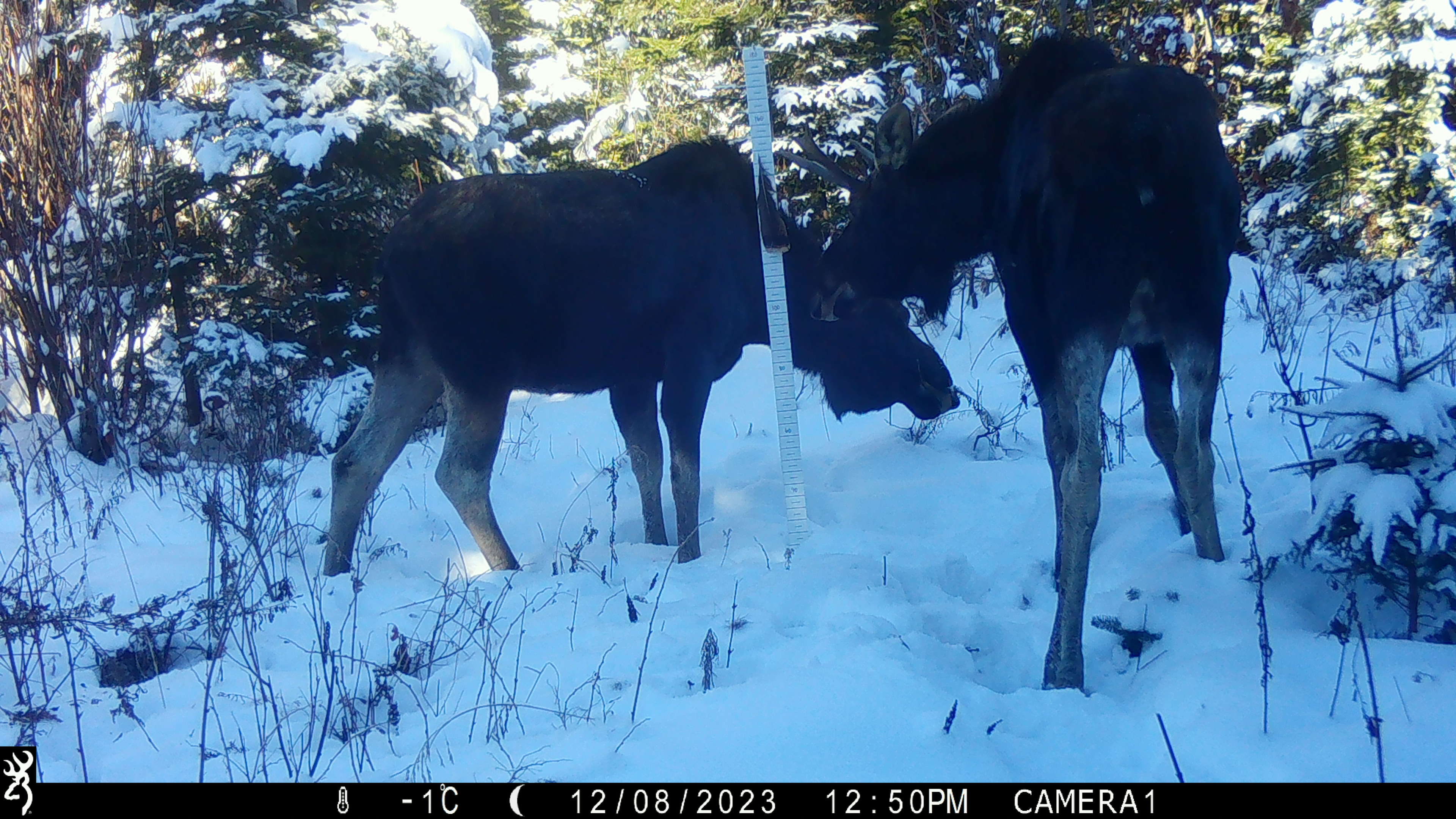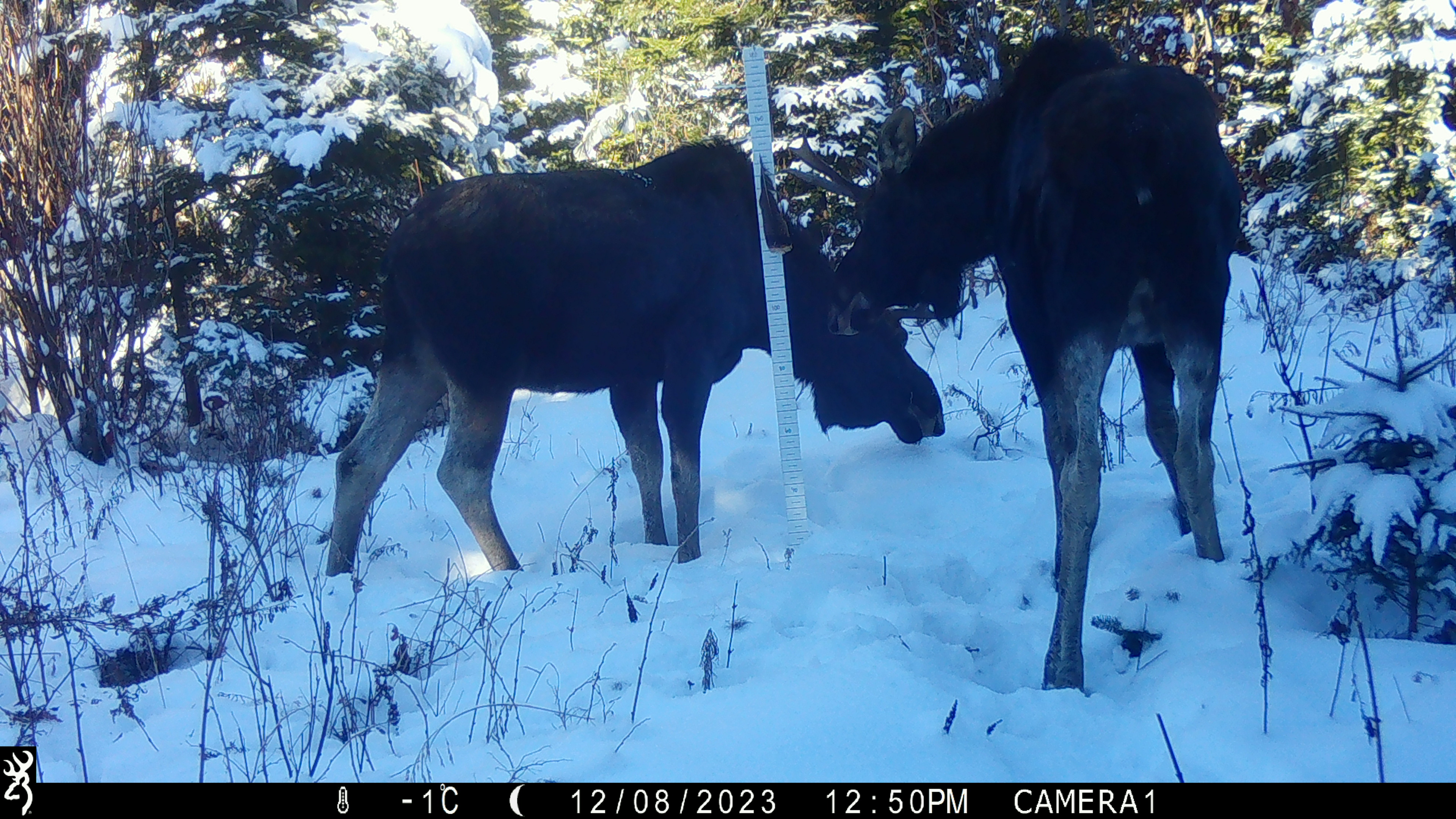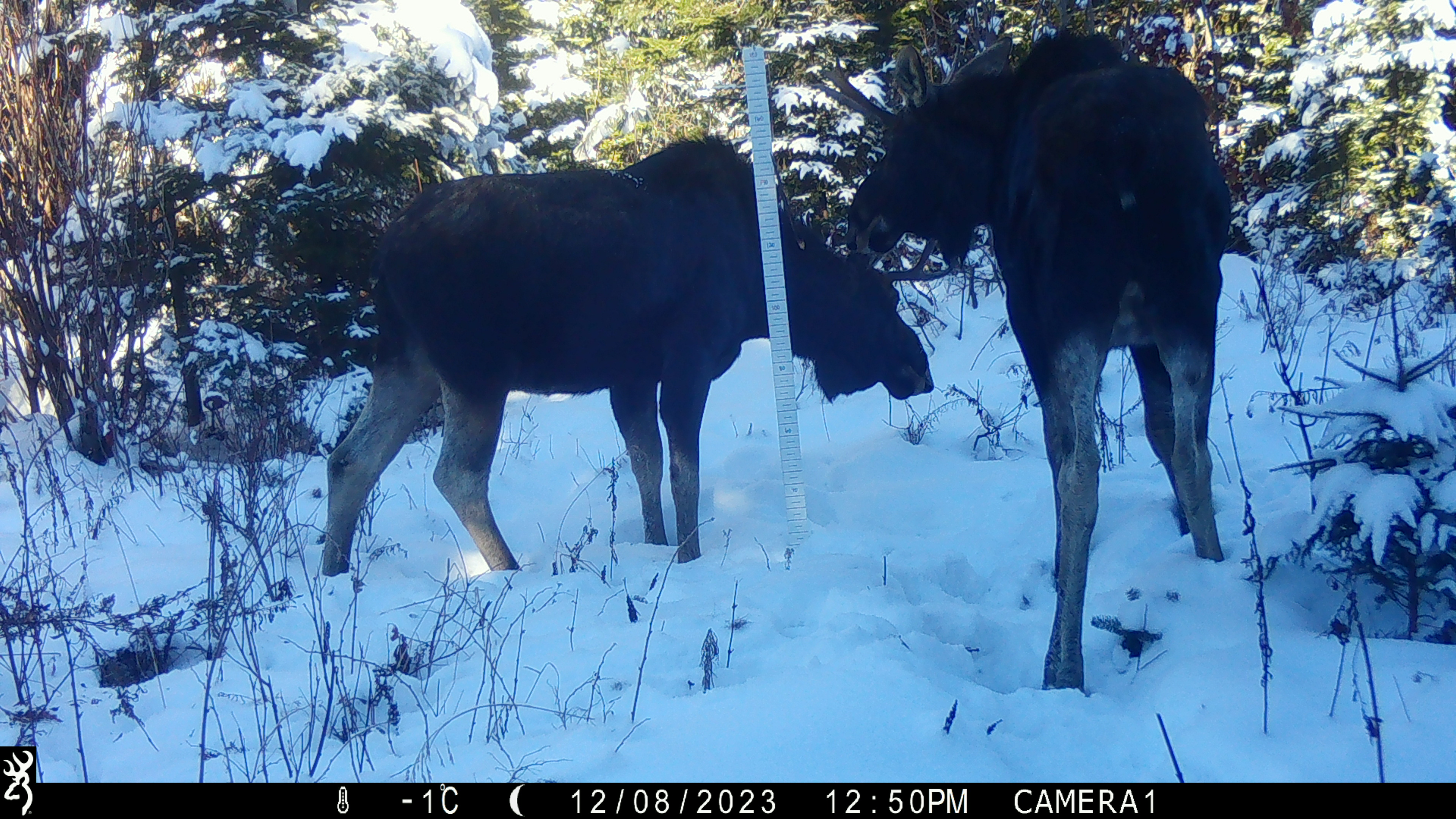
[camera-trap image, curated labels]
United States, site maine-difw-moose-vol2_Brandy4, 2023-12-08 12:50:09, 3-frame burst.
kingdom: Animalia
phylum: Chordata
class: Mammalia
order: Artiodactyla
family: Cervidae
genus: Alces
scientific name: Alces alces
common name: moose